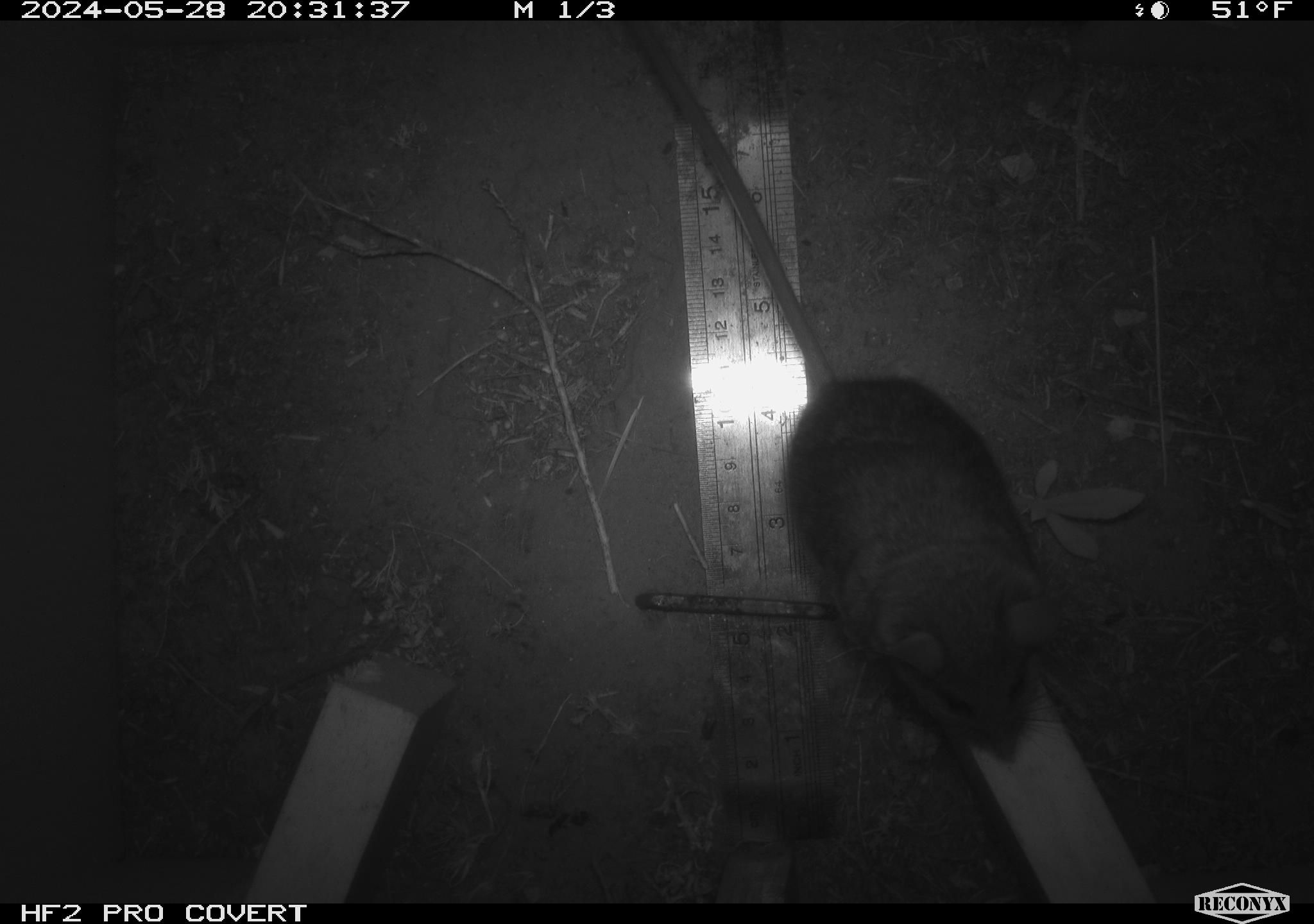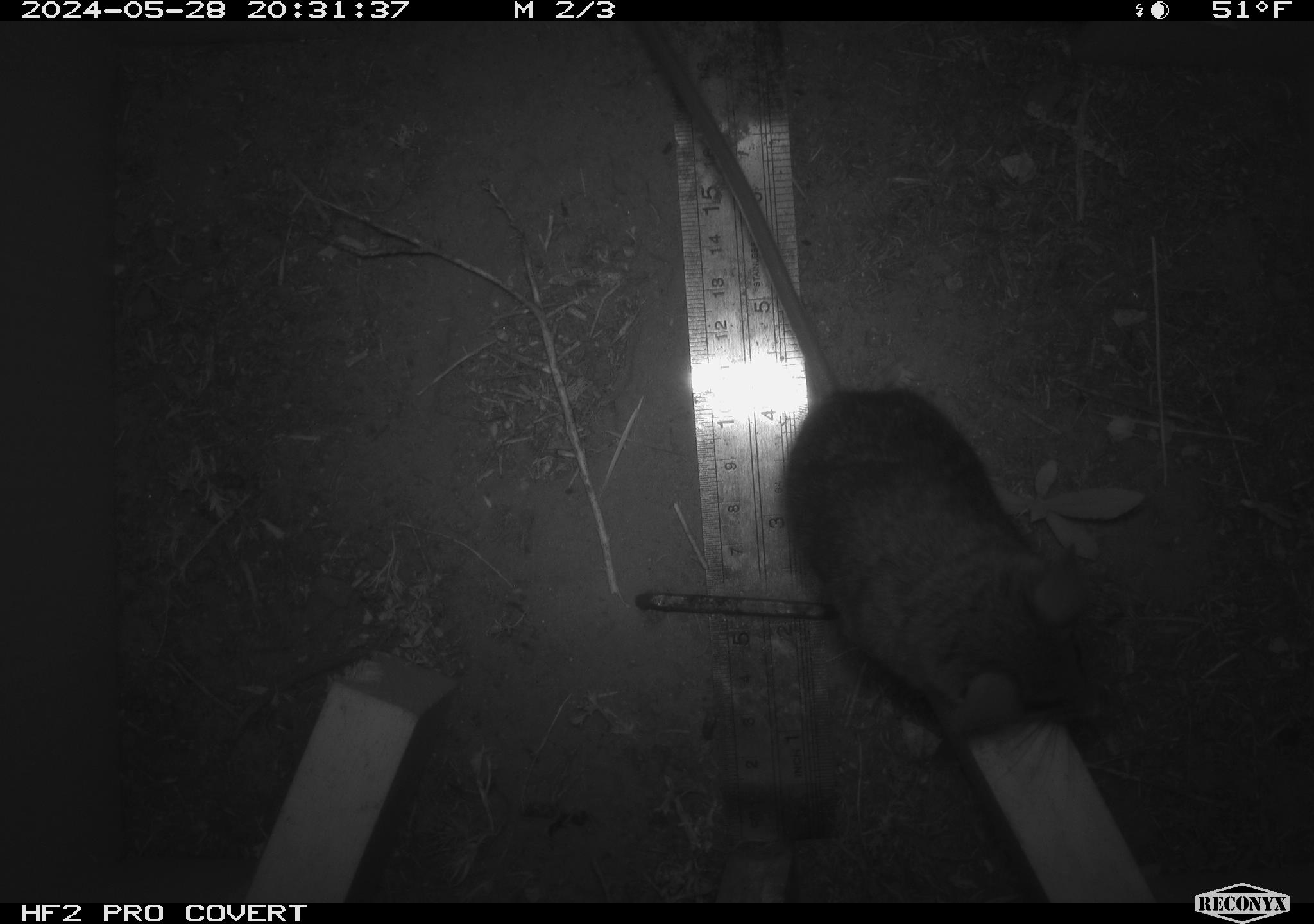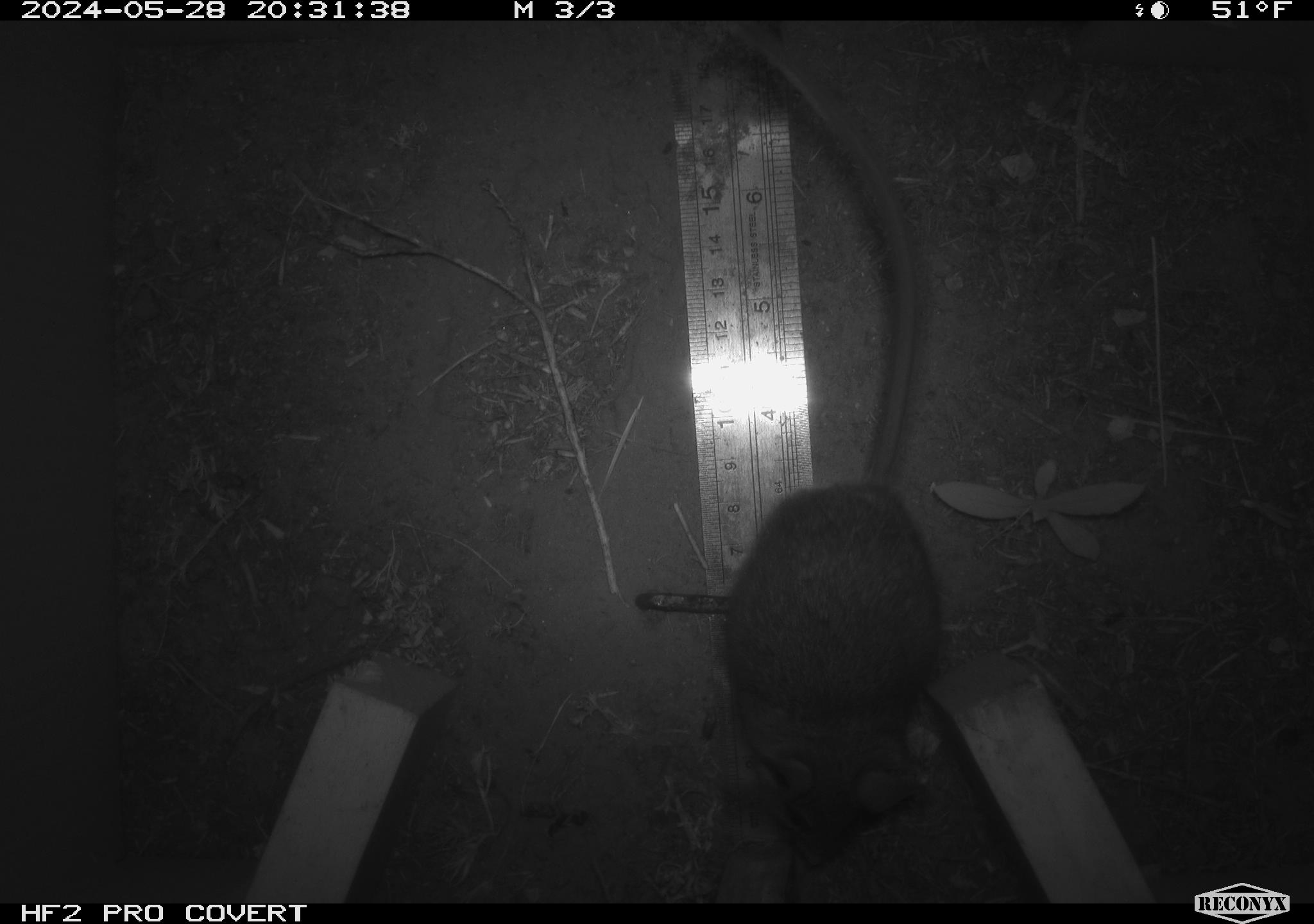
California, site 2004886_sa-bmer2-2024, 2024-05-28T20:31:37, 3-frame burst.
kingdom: Animalia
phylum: Chordata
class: Mammalia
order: Rodentia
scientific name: Rodentia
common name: mouse species